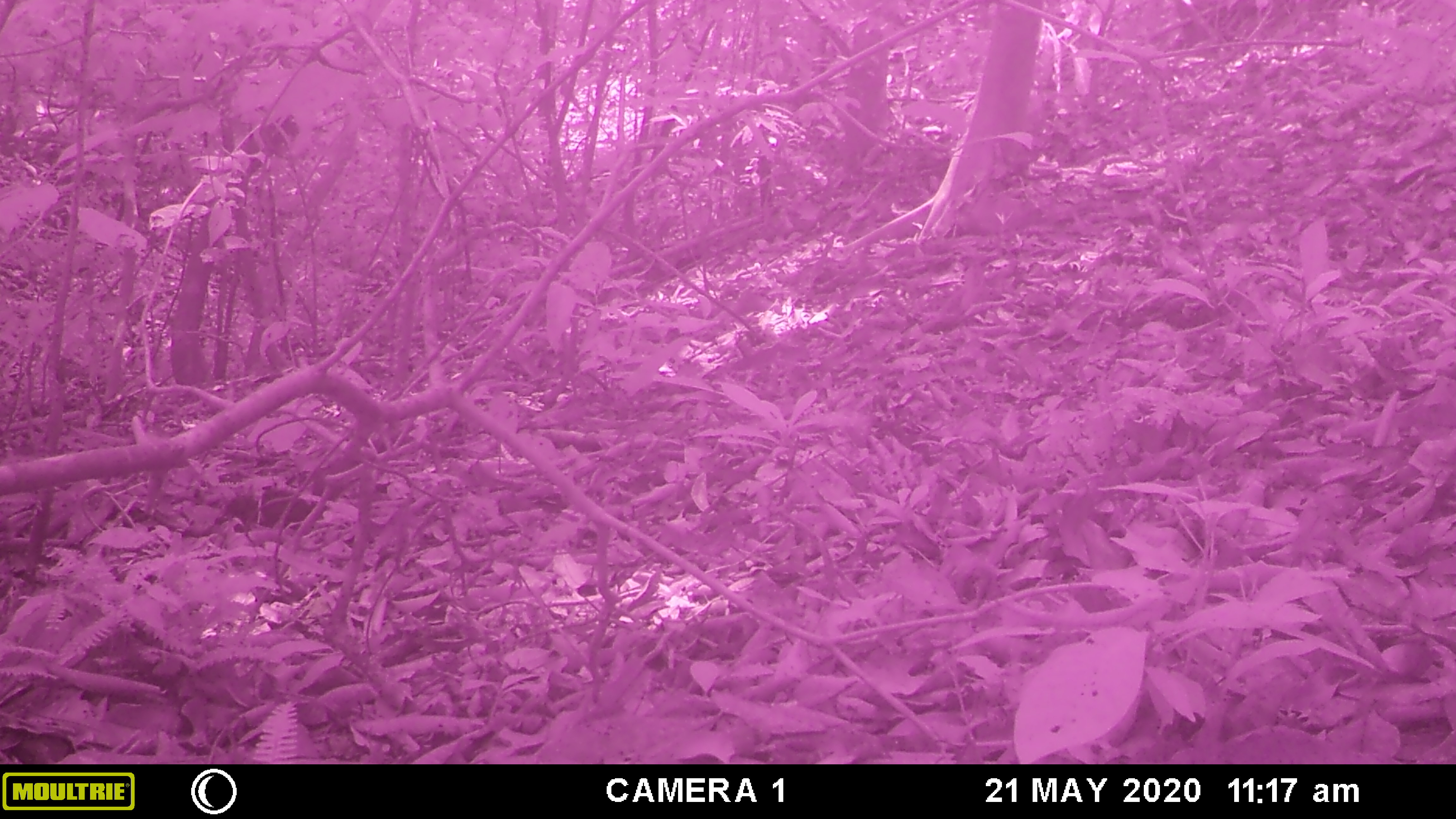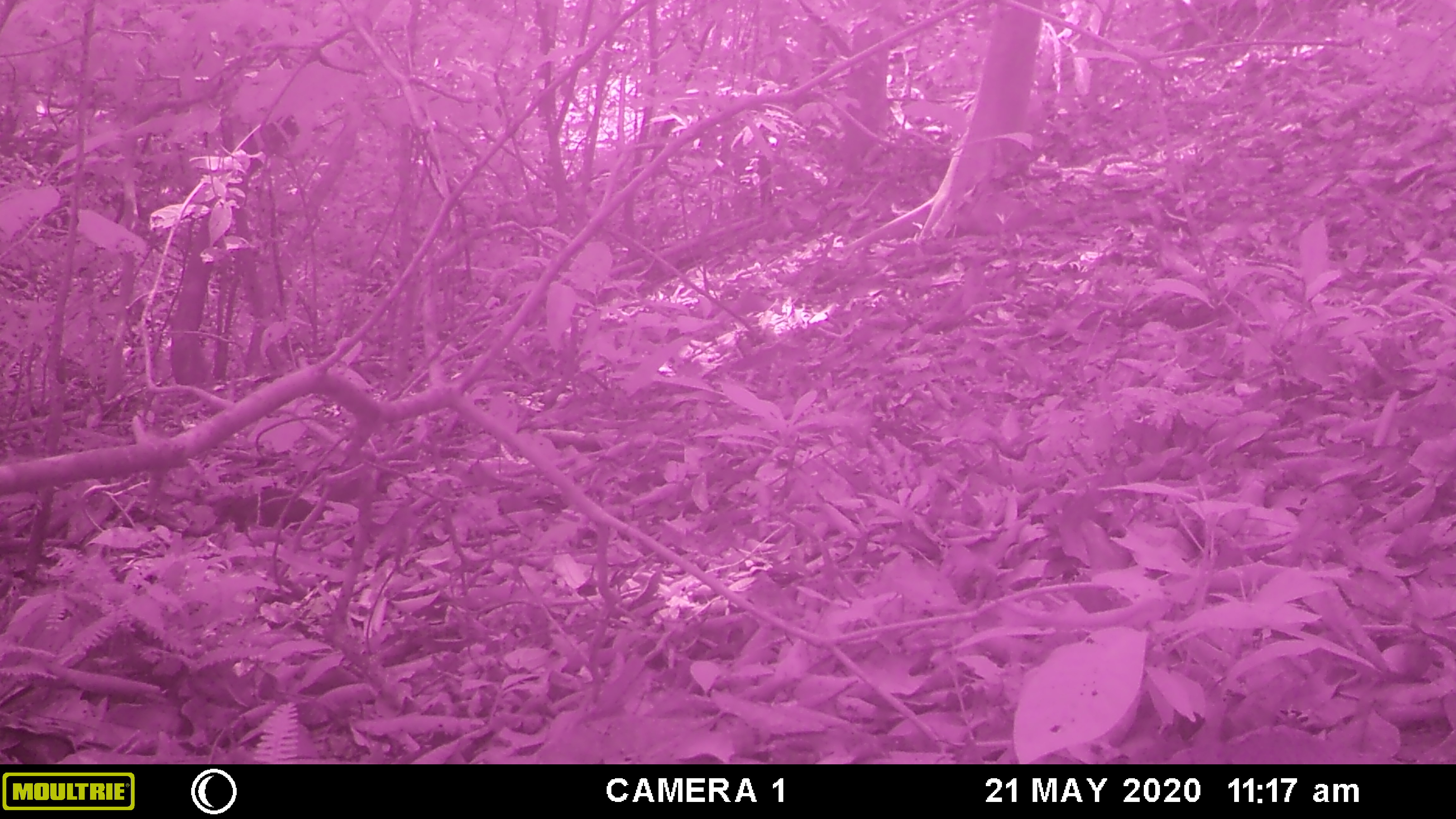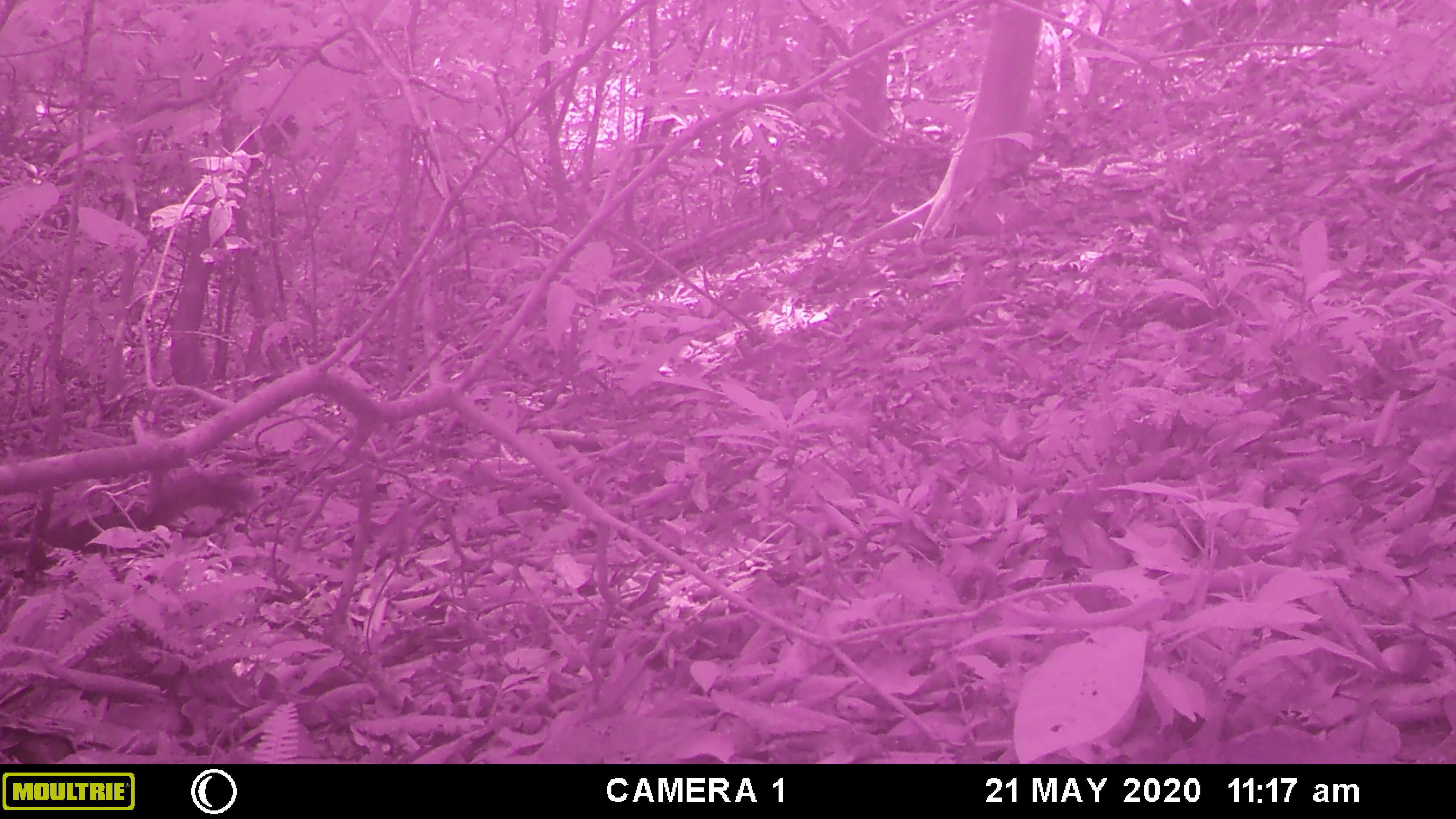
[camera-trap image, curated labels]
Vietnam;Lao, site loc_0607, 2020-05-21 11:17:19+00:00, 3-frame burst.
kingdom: Animalia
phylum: Chordata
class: Mammalia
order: Rodentia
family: Sciuridae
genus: Callosciurus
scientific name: Callosciurus erythraeus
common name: pallas's squirrel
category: pallass squirrel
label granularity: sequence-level